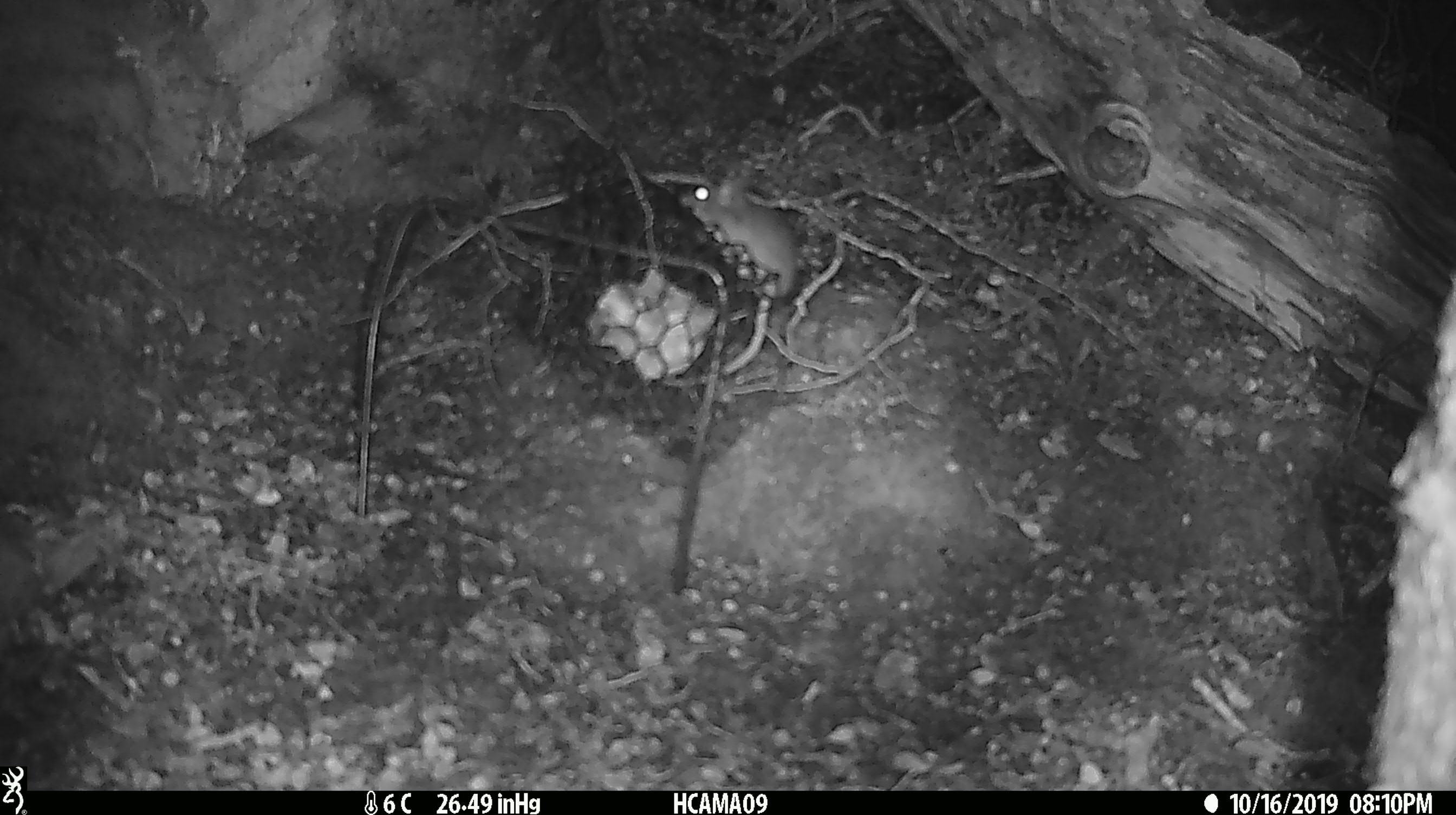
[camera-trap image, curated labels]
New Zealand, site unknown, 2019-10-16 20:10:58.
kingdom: Animalia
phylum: Chordata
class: Mammalia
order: Rodentia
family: Muridae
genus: Mus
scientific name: Mus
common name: mouse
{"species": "mouse (Mus)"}